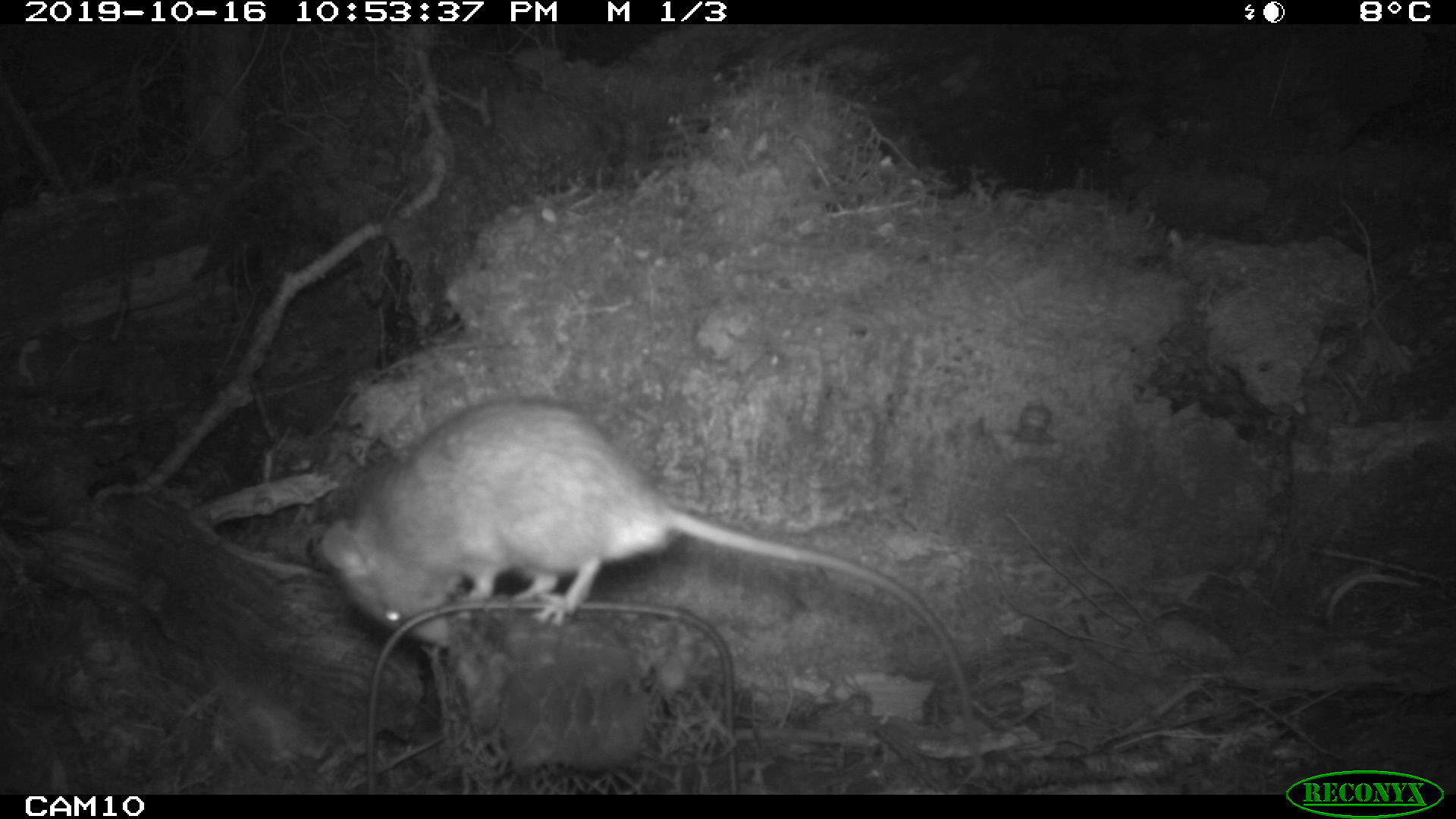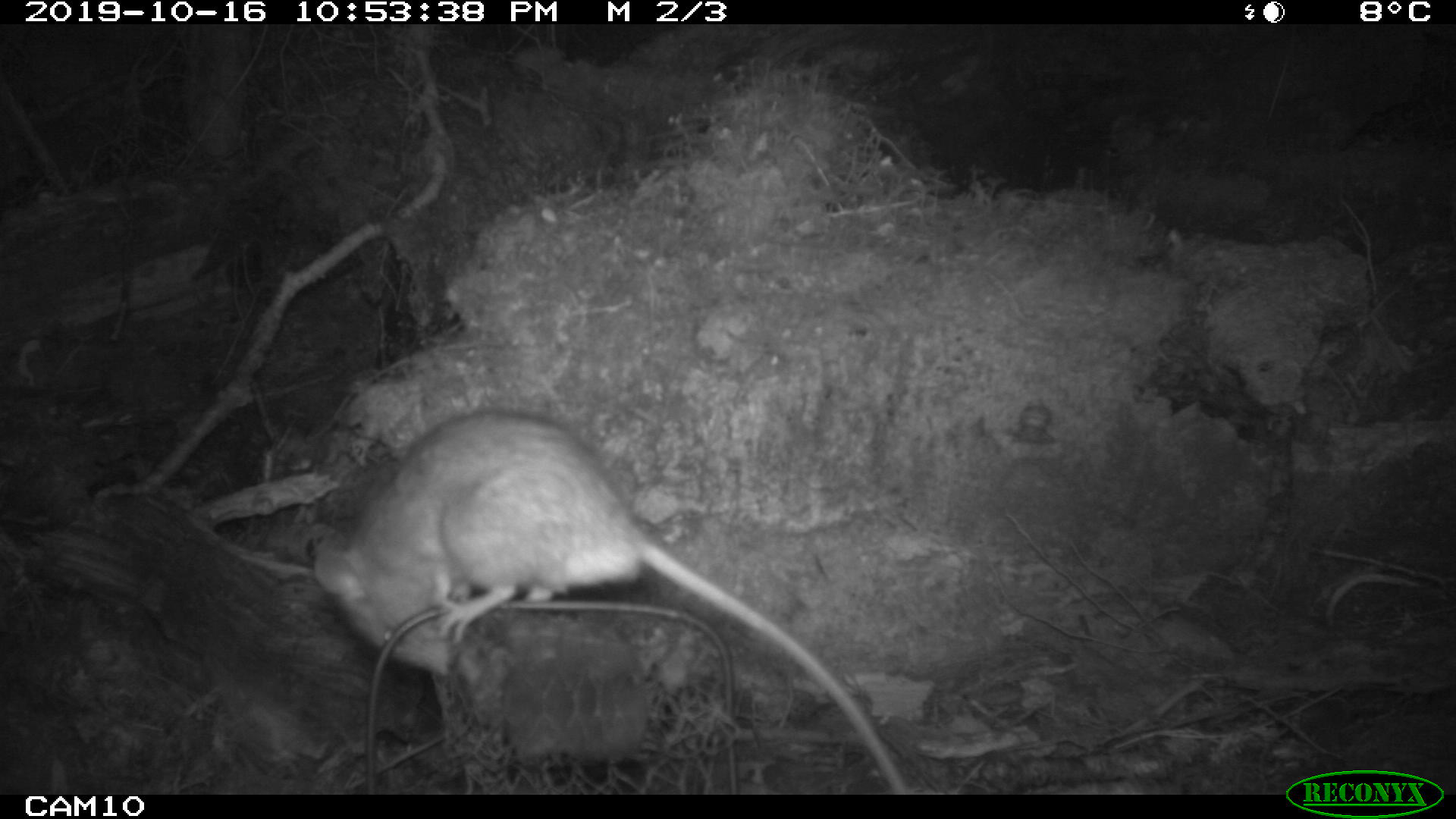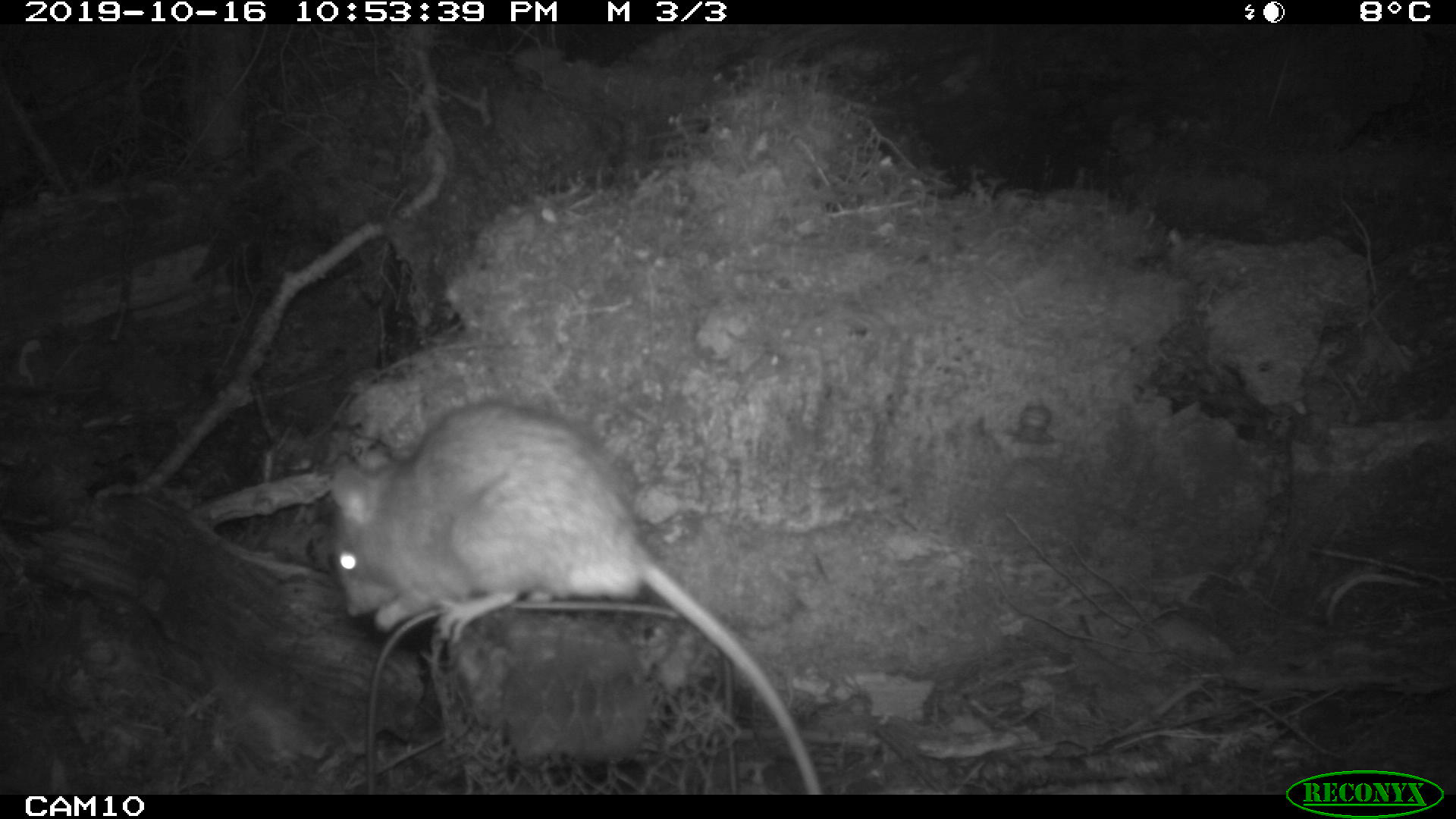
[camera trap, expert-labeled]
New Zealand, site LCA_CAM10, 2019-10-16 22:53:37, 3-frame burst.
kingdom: Animalia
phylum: Chordata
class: Mammalia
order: Rodentia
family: Muridae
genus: Rattus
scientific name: Rattus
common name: rat